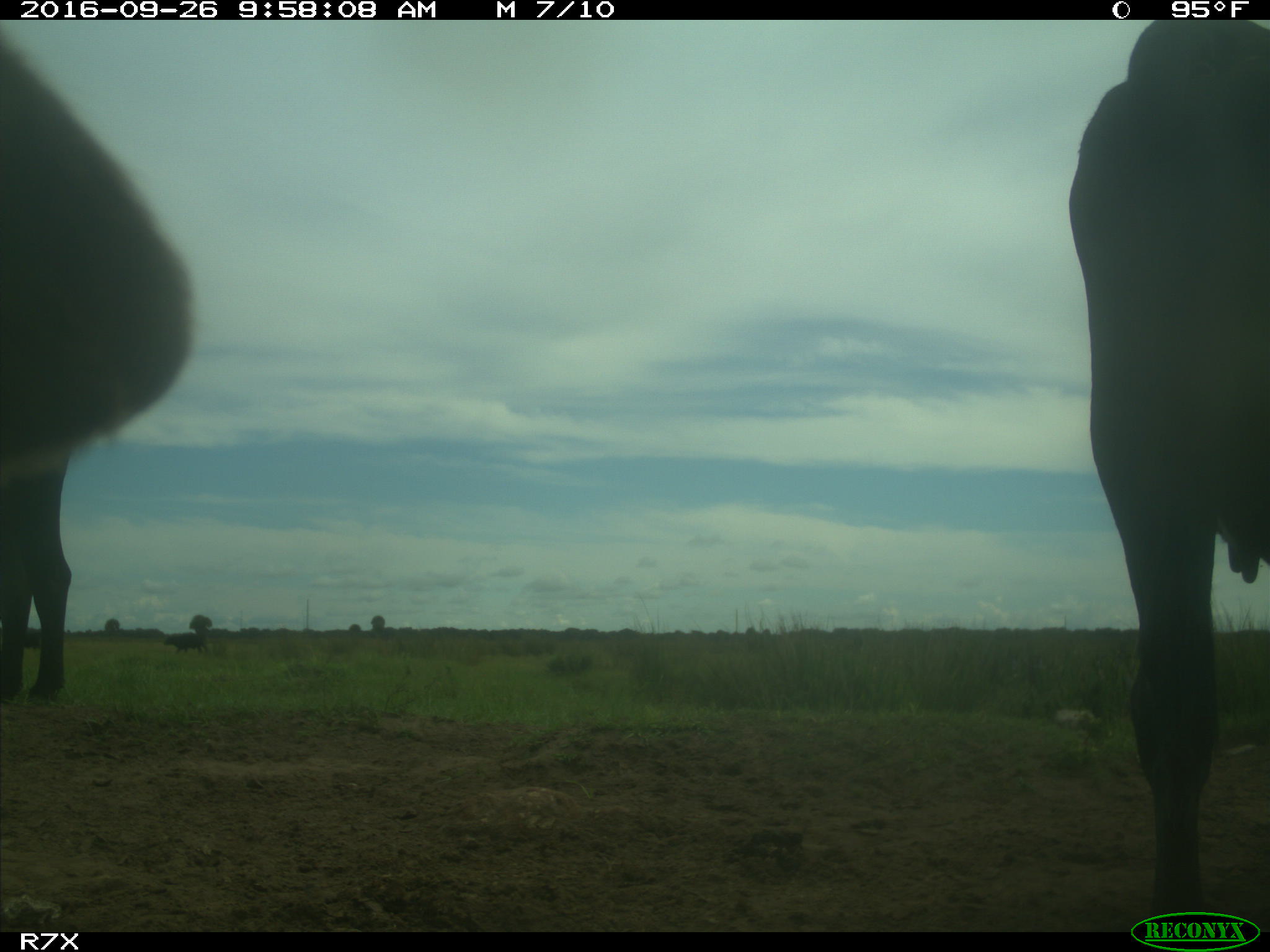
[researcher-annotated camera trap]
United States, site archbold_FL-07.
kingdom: Animalia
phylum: Chordata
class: Mammalia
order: Artiodactyla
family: Bovidae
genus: Bos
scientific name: Bos taurus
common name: domestic cow